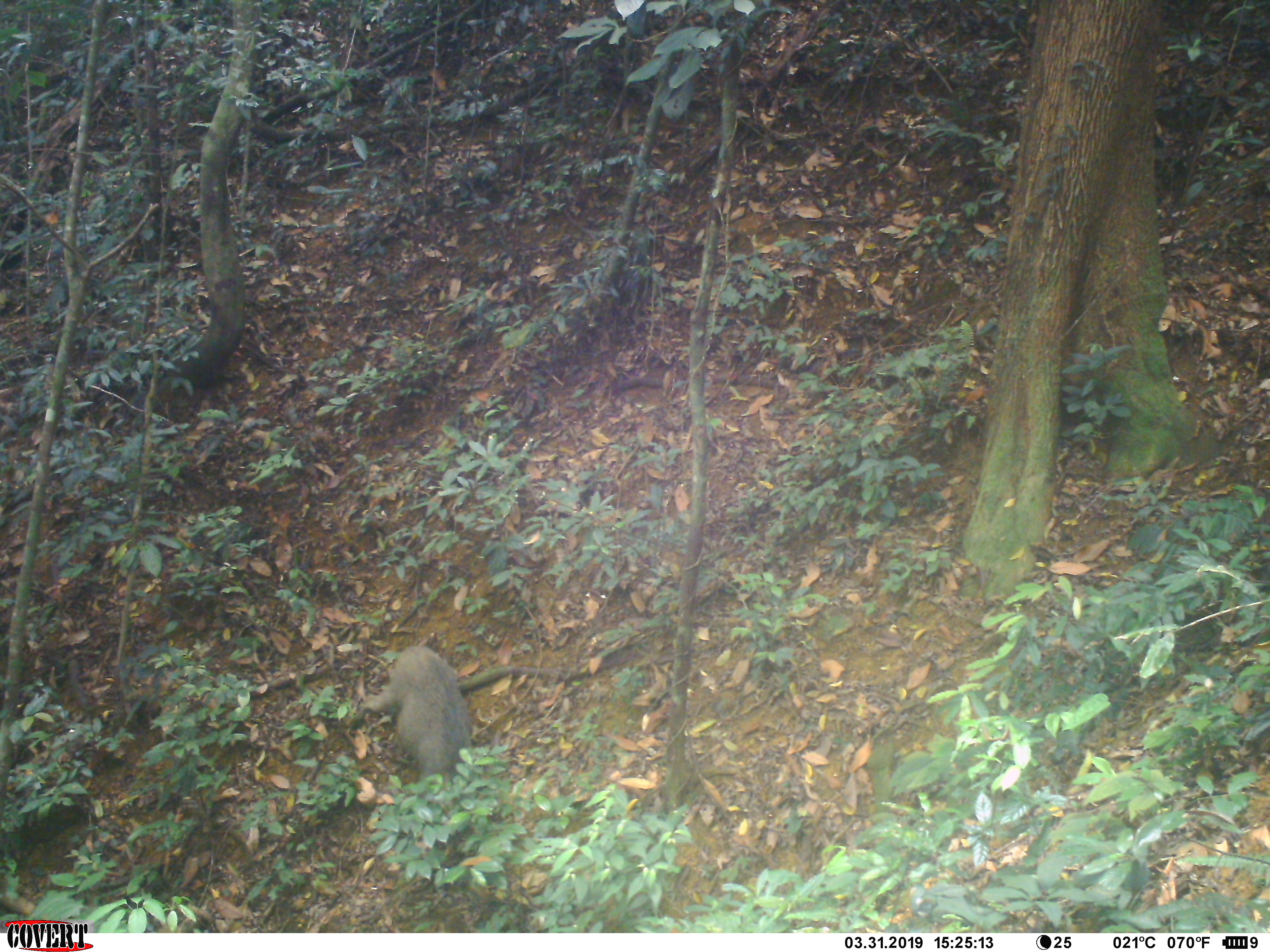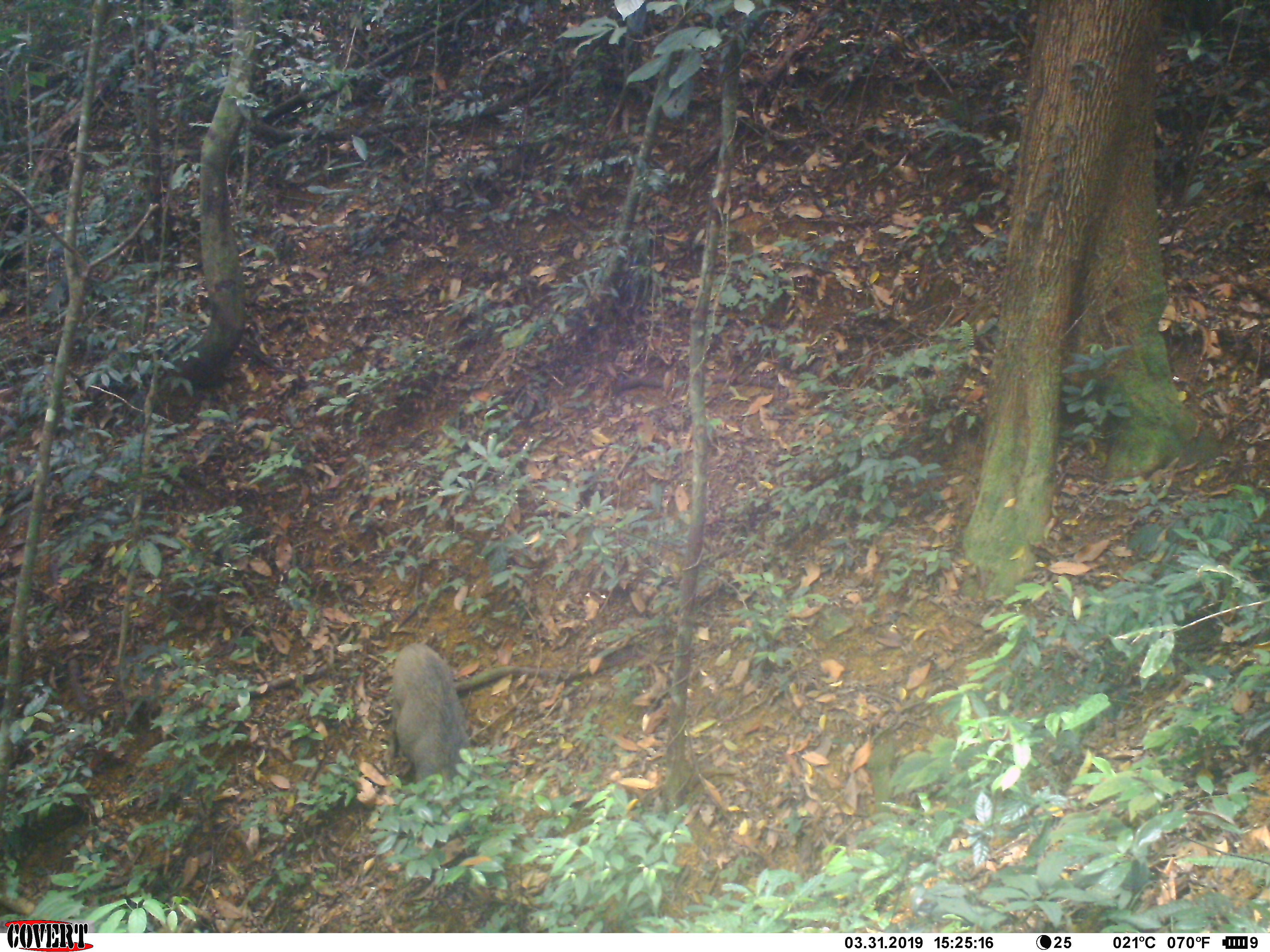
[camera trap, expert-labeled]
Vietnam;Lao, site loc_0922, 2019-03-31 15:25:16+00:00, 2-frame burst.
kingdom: Animalia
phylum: Chordata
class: Mammalia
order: Artiodactyla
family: Suidae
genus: Sus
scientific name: Sus scrofa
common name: eurasian wild pig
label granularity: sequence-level